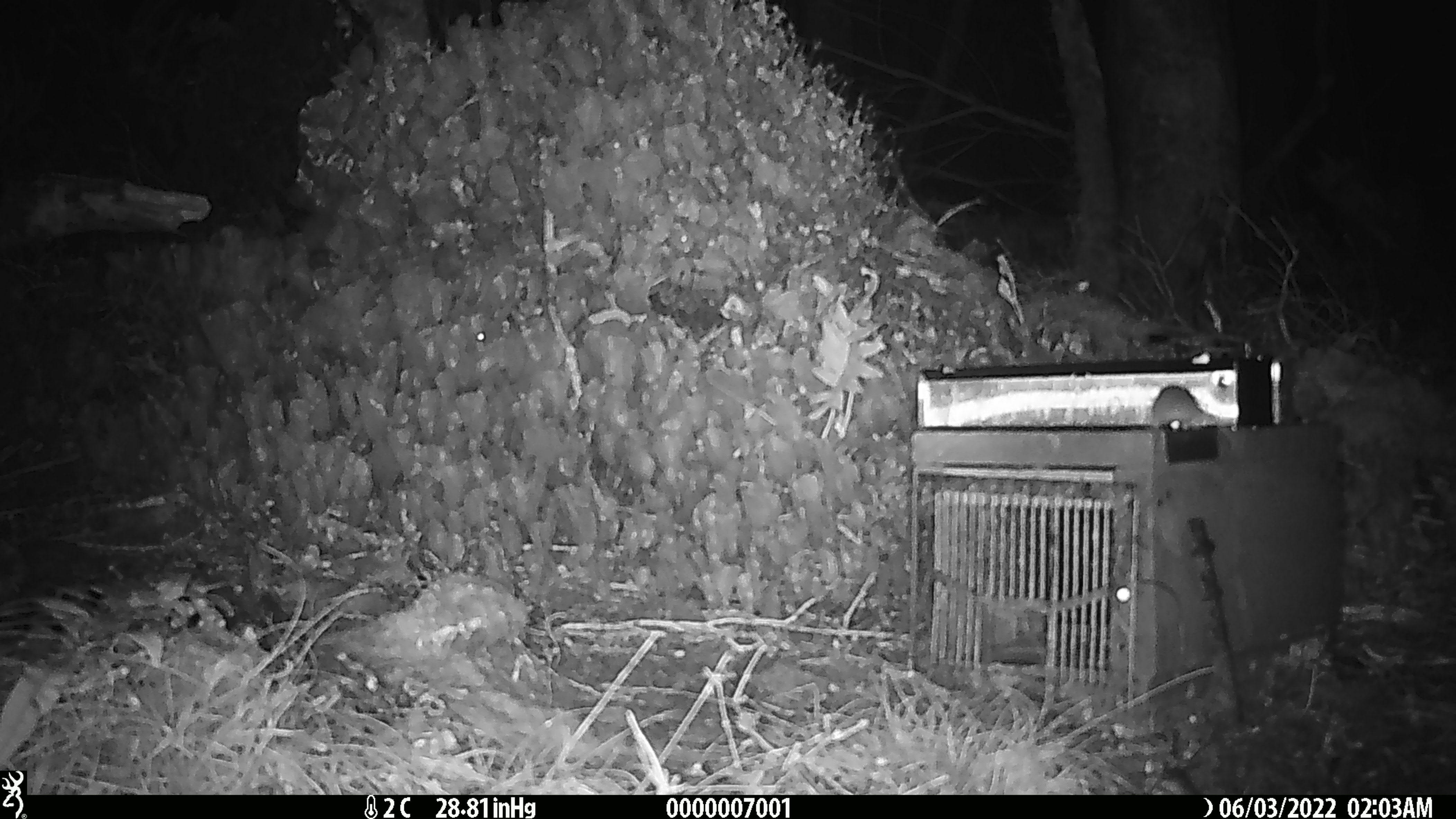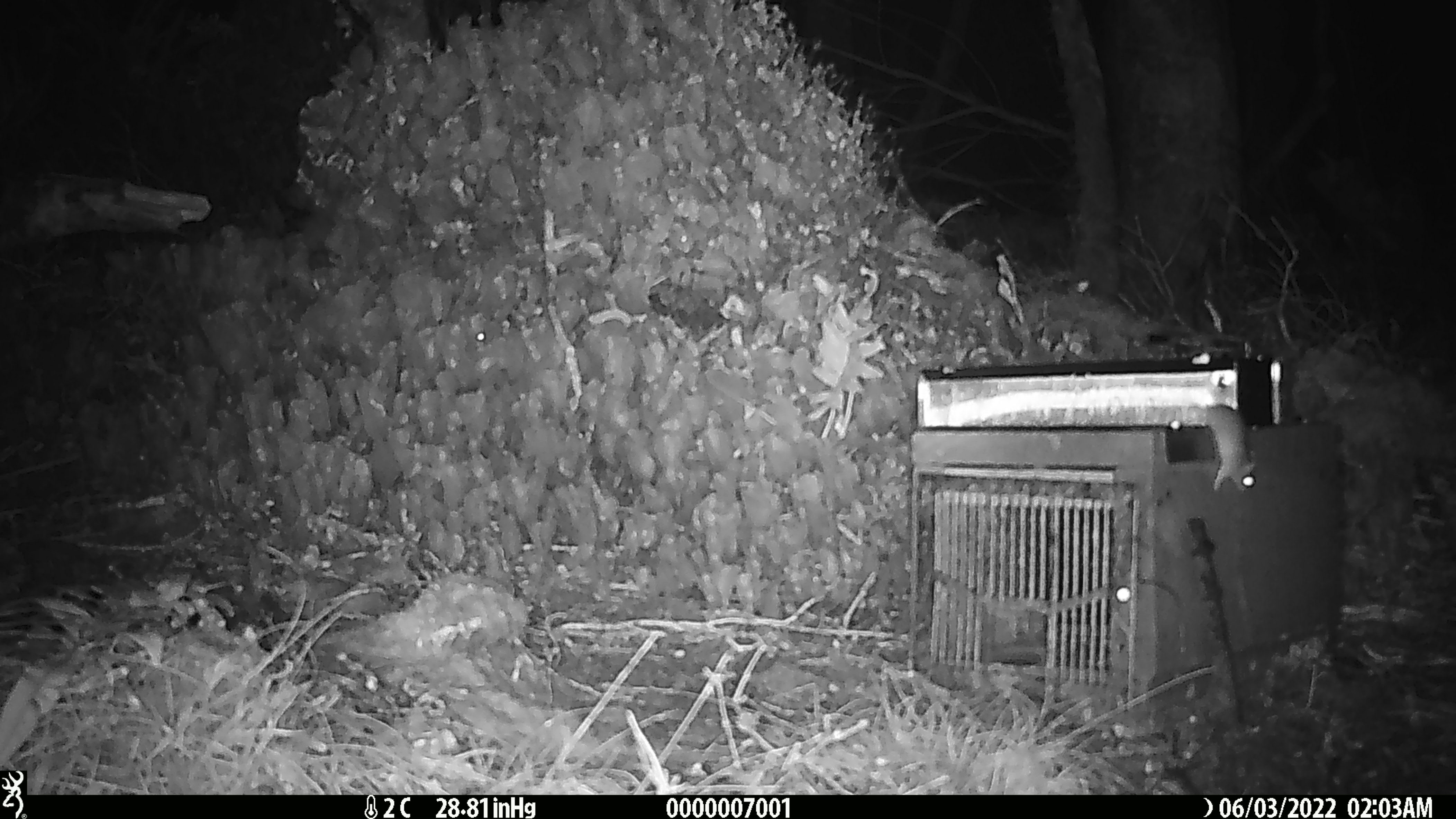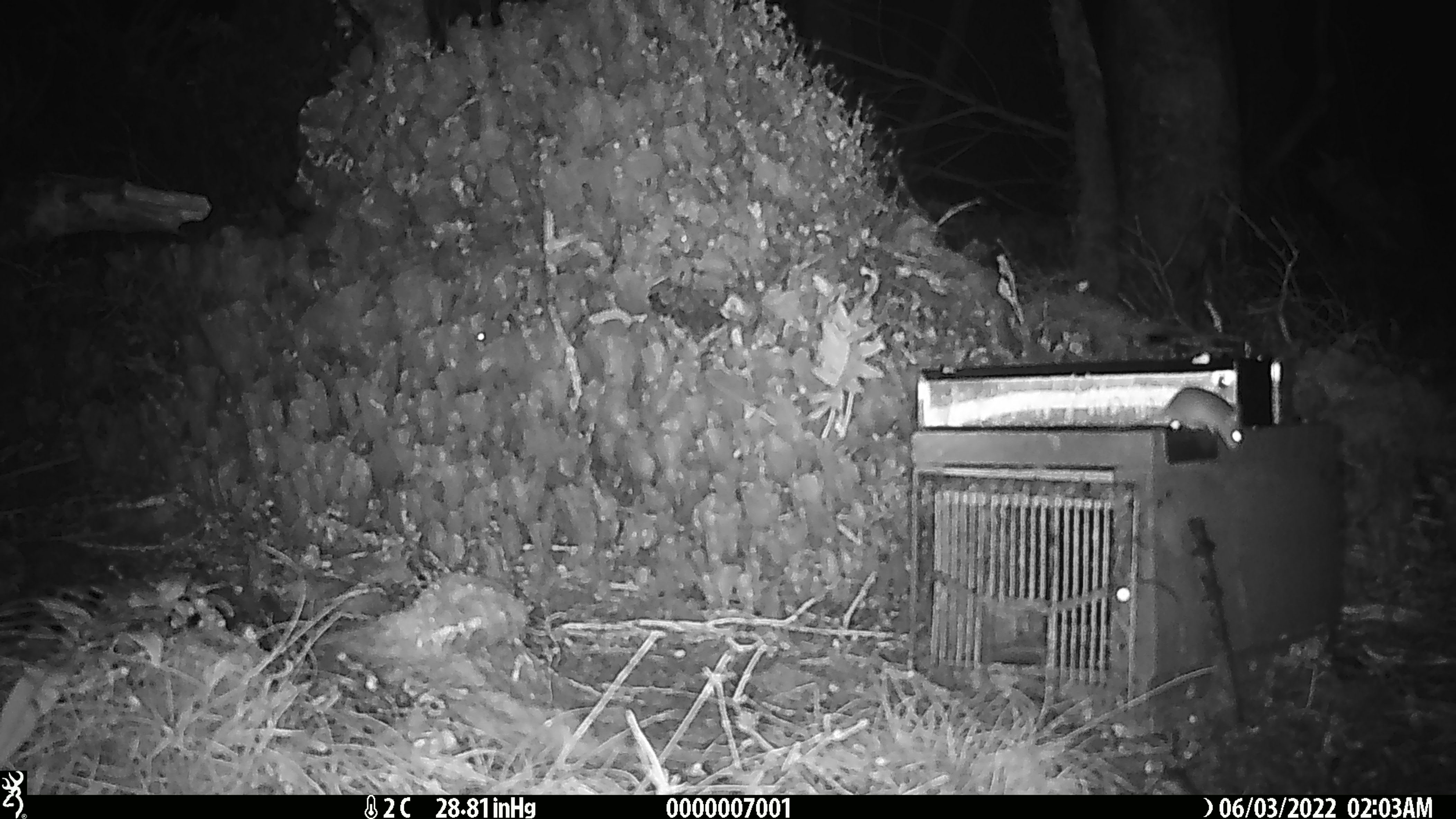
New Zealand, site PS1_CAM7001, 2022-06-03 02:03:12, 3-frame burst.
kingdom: Animalia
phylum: Chordata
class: Mammalia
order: Rodentia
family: Muridae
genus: Mus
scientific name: Mus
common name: mouse